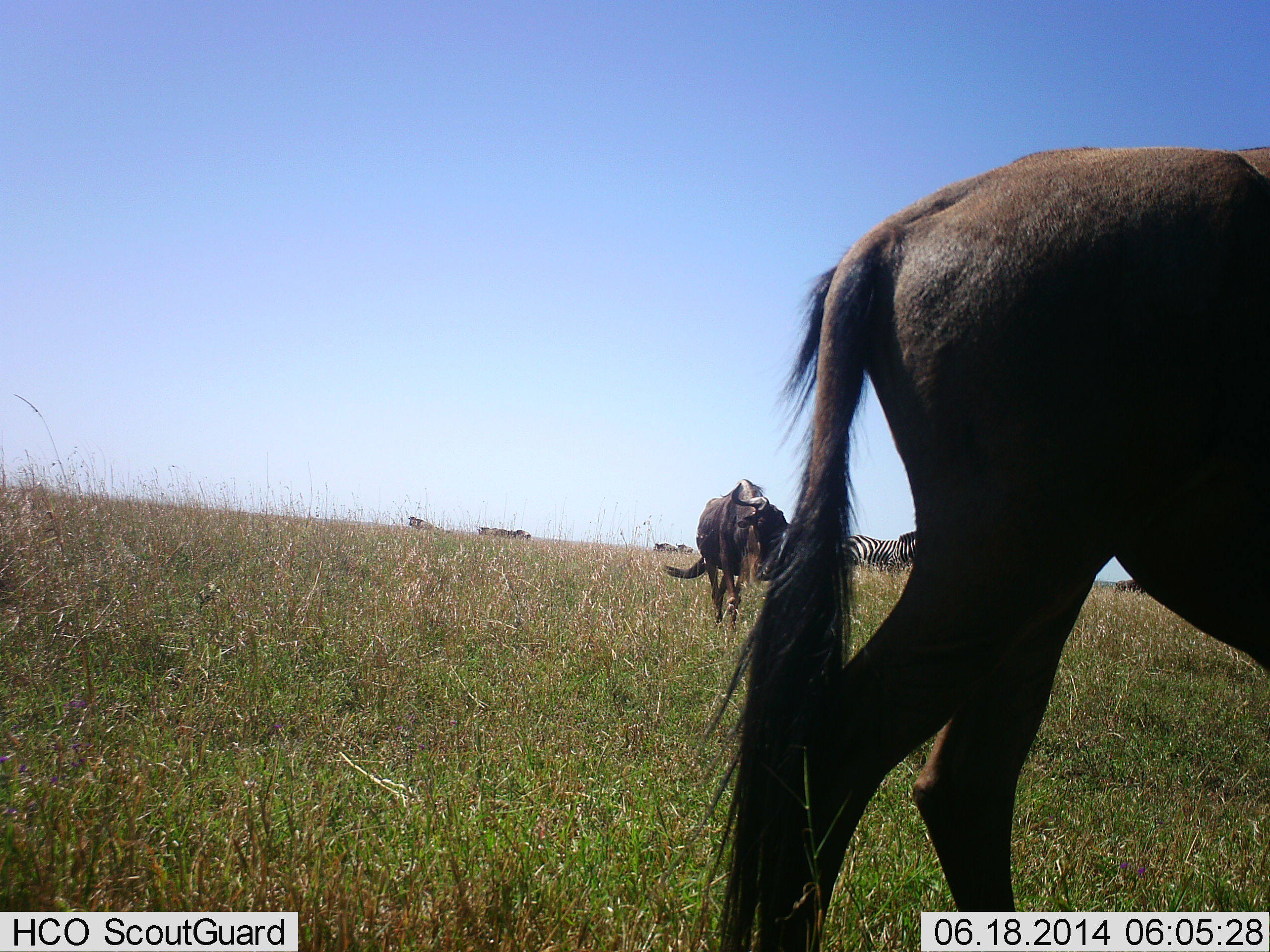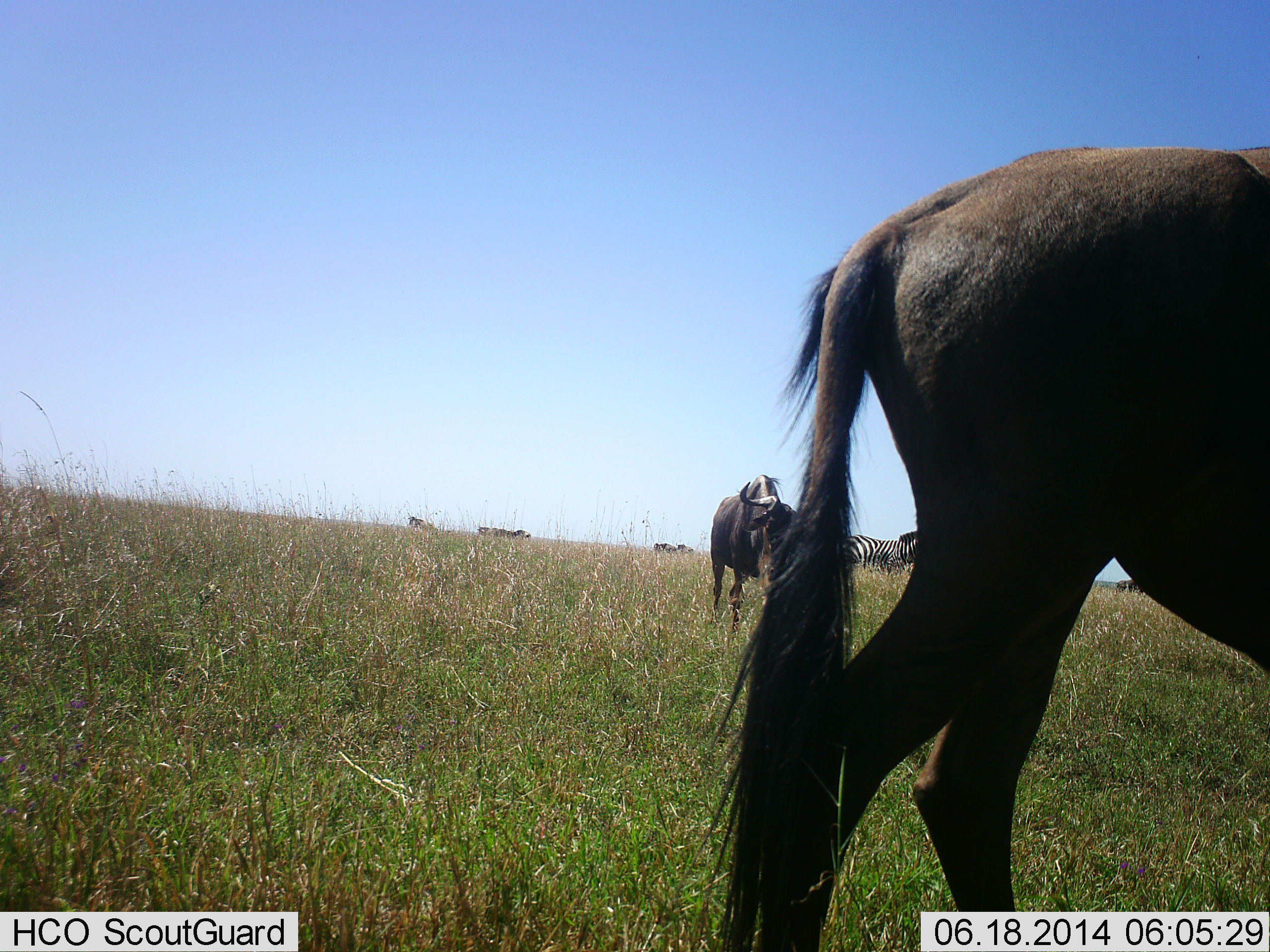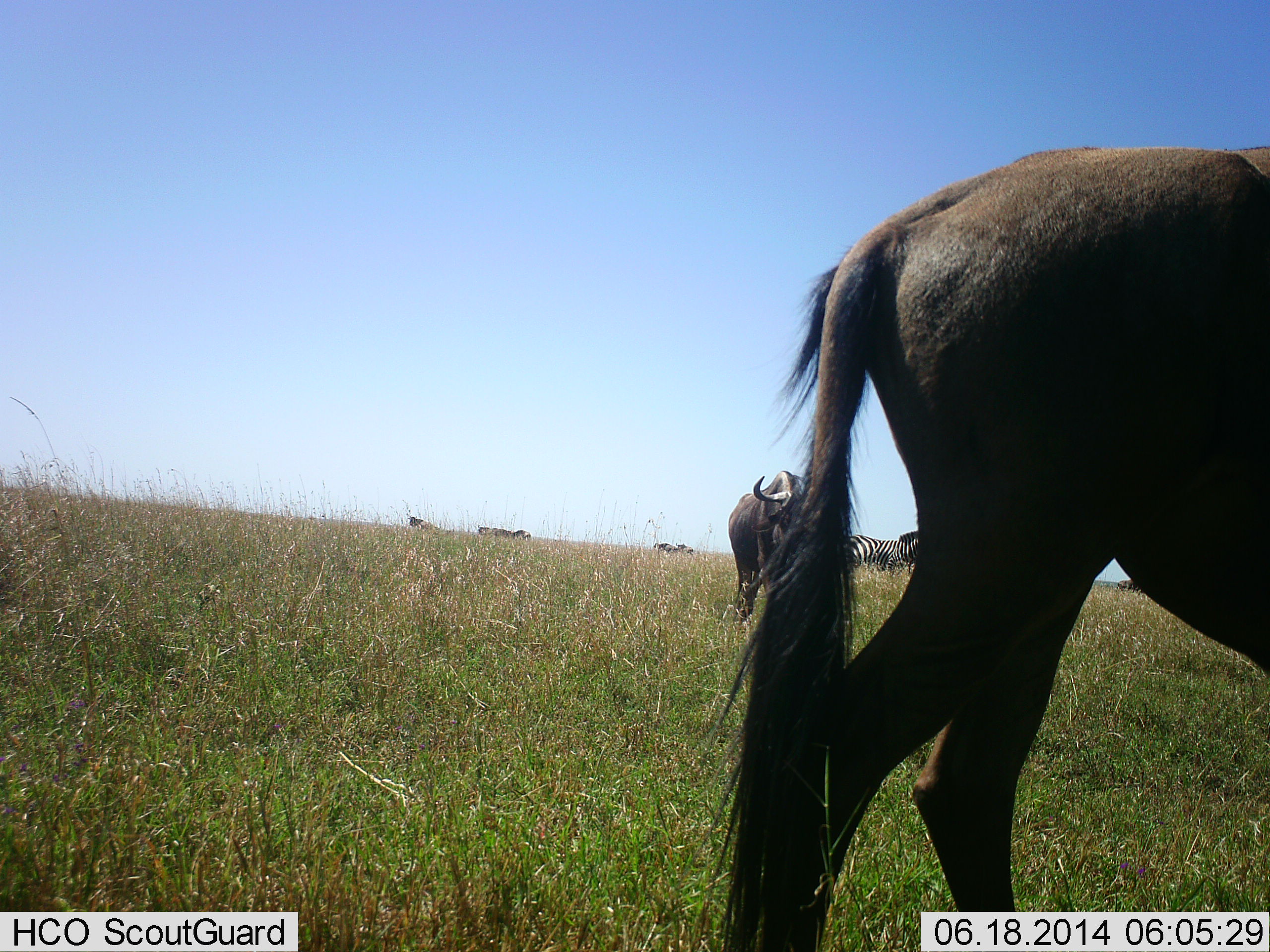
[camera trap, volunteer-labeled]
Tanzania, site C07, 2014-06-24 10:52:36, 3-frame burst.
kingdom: Animalia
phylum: Chordata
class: Mammalia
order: Artiodactyla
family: Bovidae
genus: Connochaetes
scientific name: Connochaetes taurinus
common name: blue wildebeest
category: wildebeest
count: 2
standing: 92%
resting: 0%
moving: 75%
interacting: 0%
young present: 0%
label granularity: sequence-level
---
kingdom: Animalia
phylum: Chordata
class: Mammalia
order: Perissodactyla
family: Equidae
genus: Equus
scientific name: Equus quagga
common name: plains zebra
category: zebra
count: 2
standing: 90%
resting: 0%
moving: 0%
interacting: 0%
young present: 0%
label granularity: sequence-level